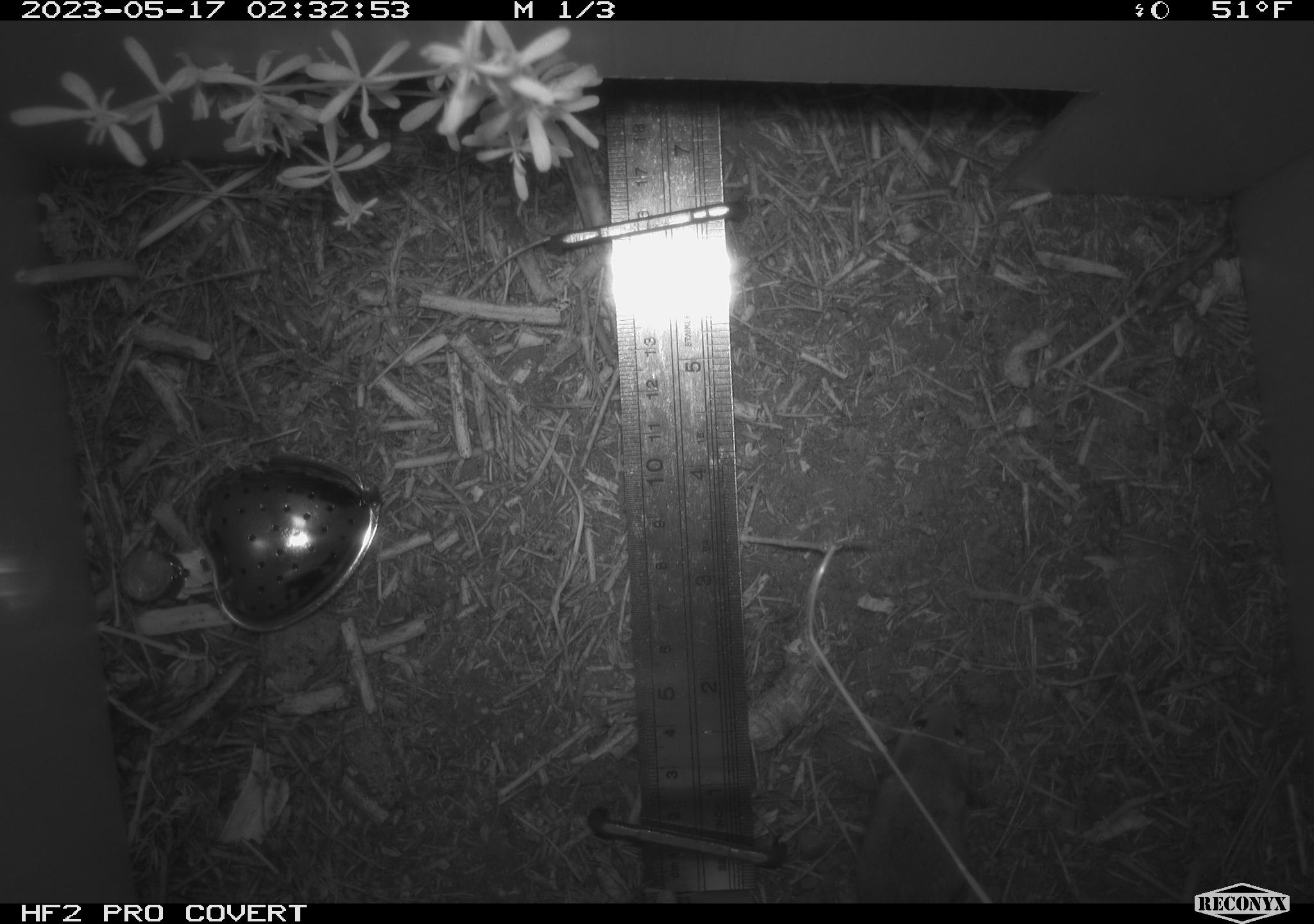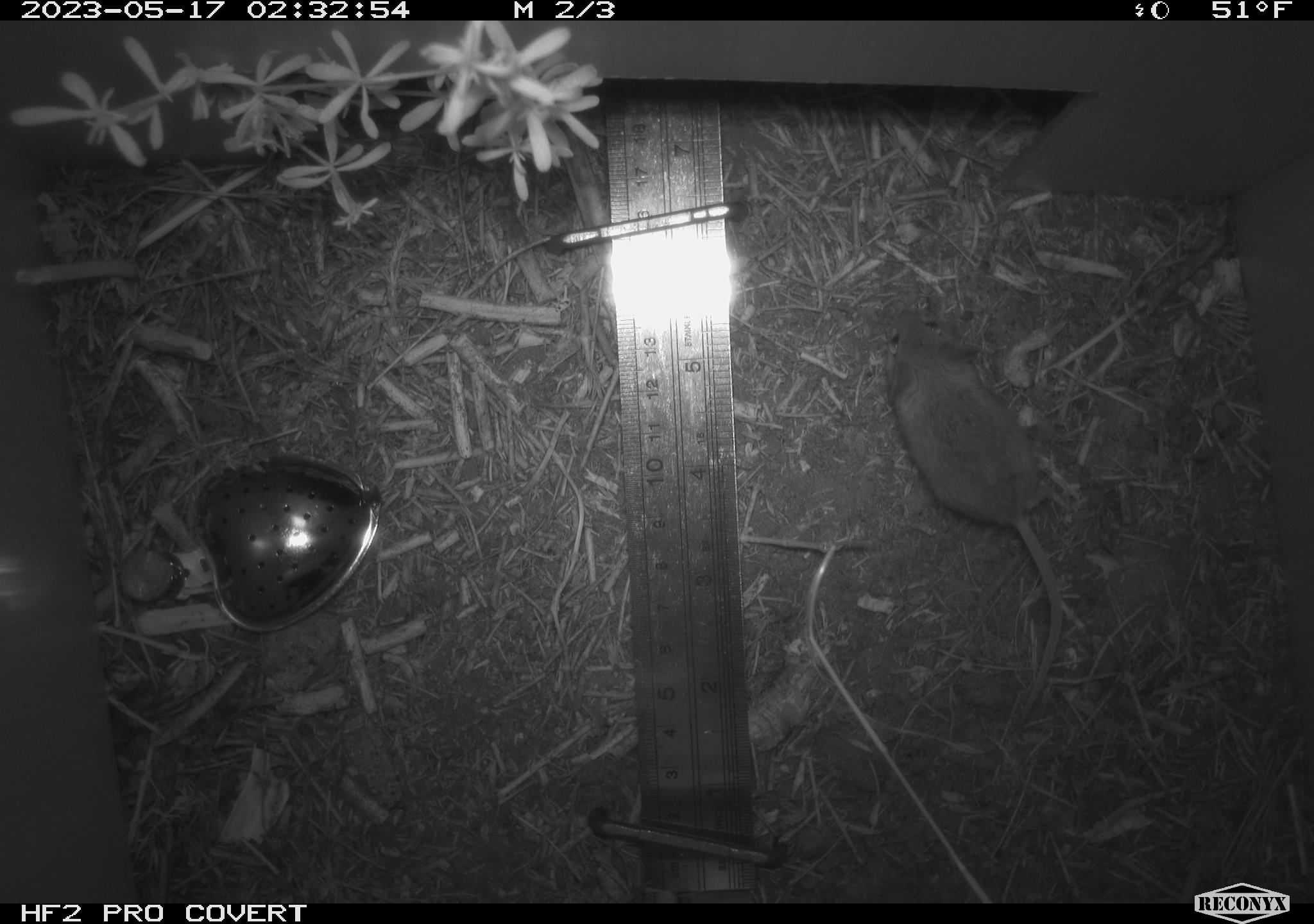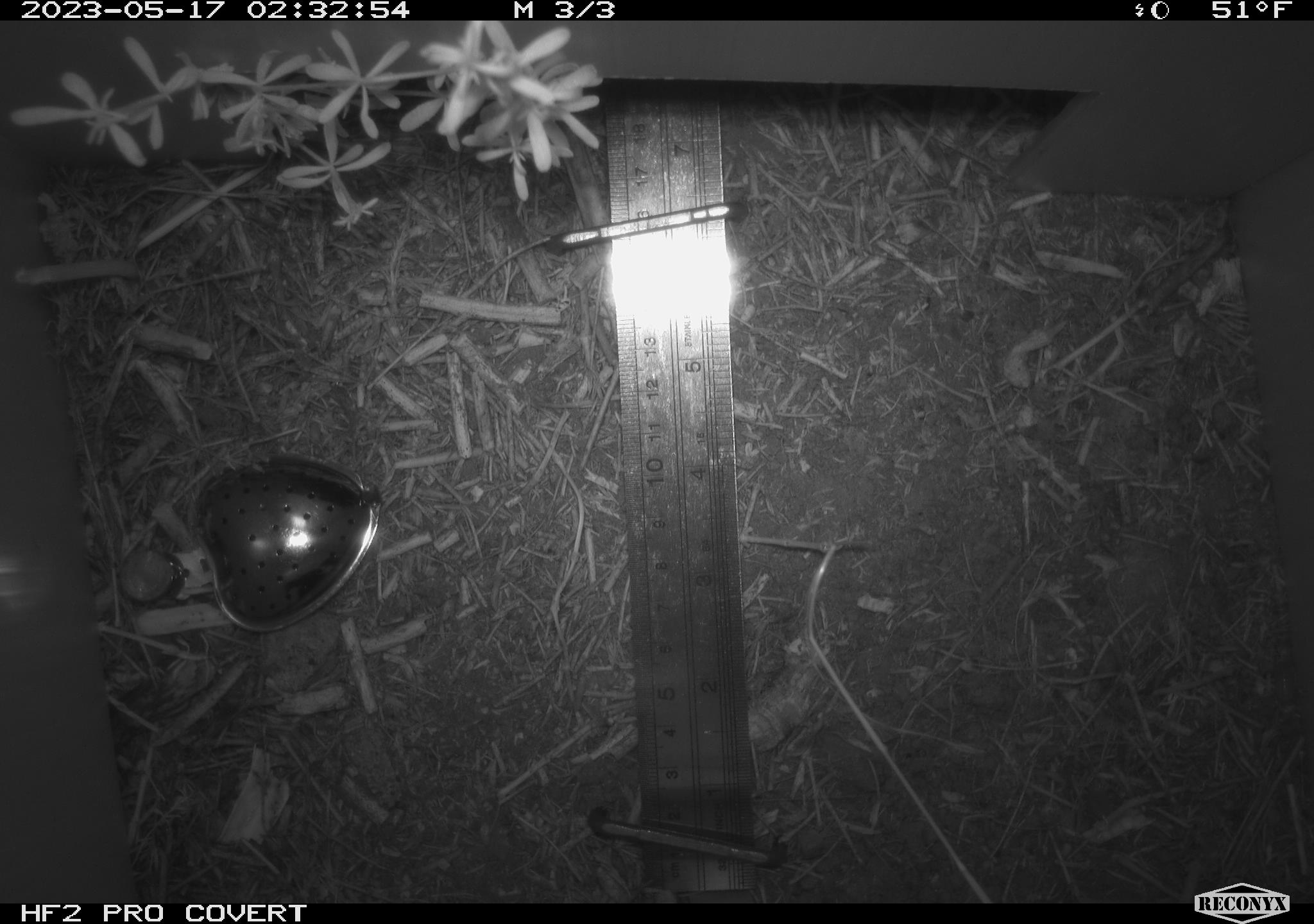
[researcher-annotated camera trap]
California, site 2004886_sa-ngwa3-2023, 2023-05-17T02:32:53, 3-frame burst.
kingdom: Animalia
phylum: Chordata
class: Mammalia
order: Rodentia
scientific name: Rodentia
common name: mouse species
Mouse species (Rodentia).